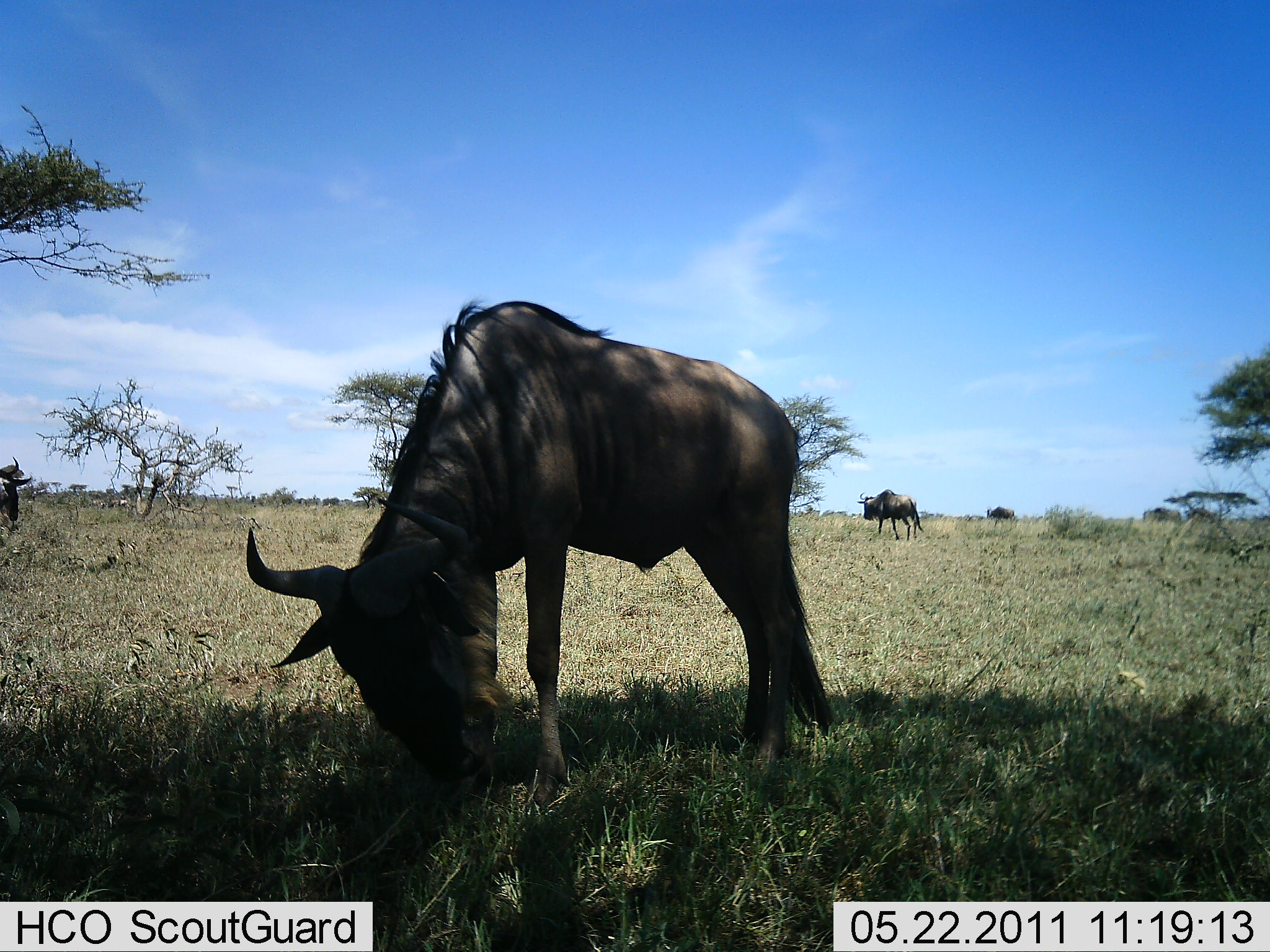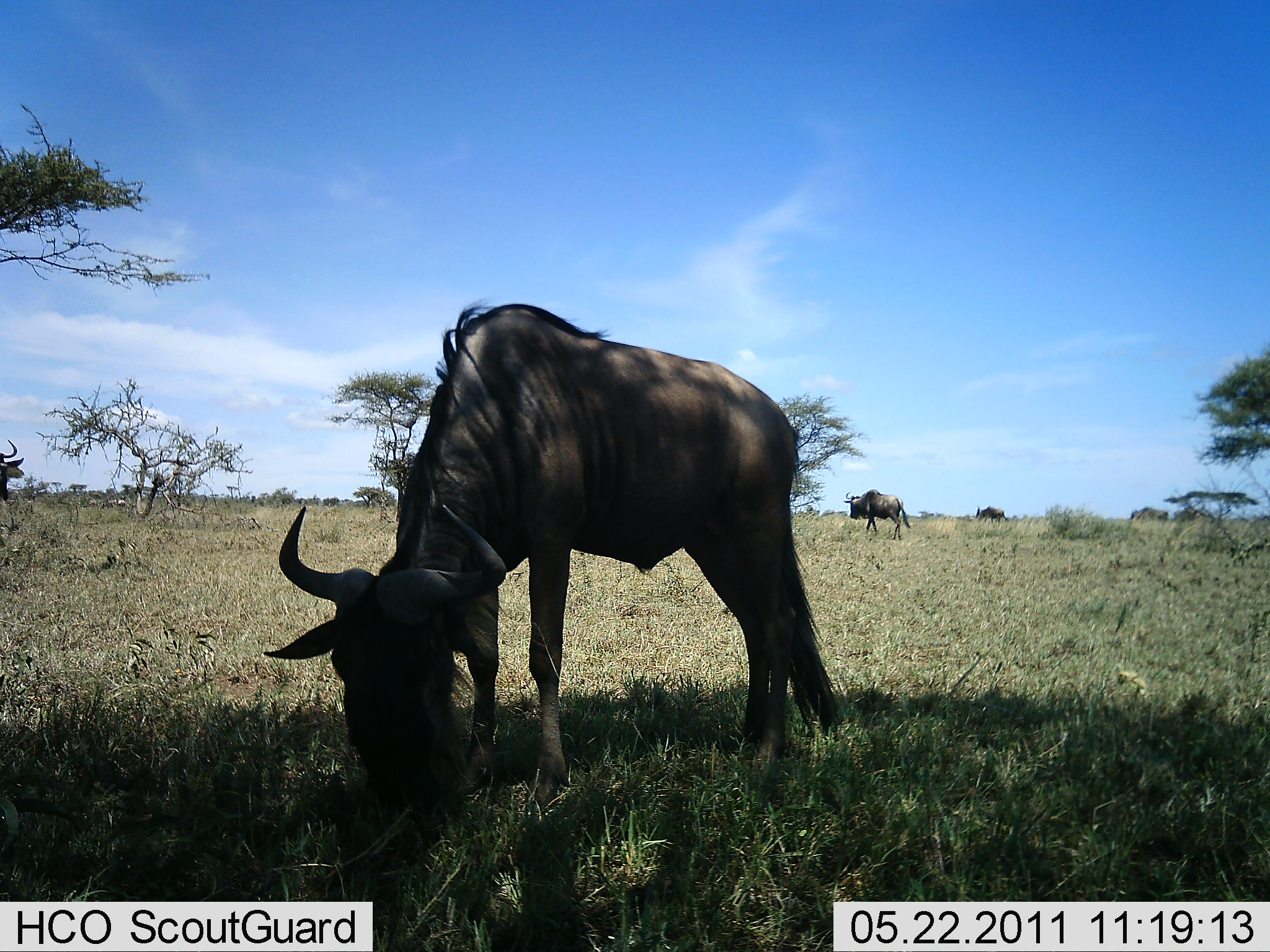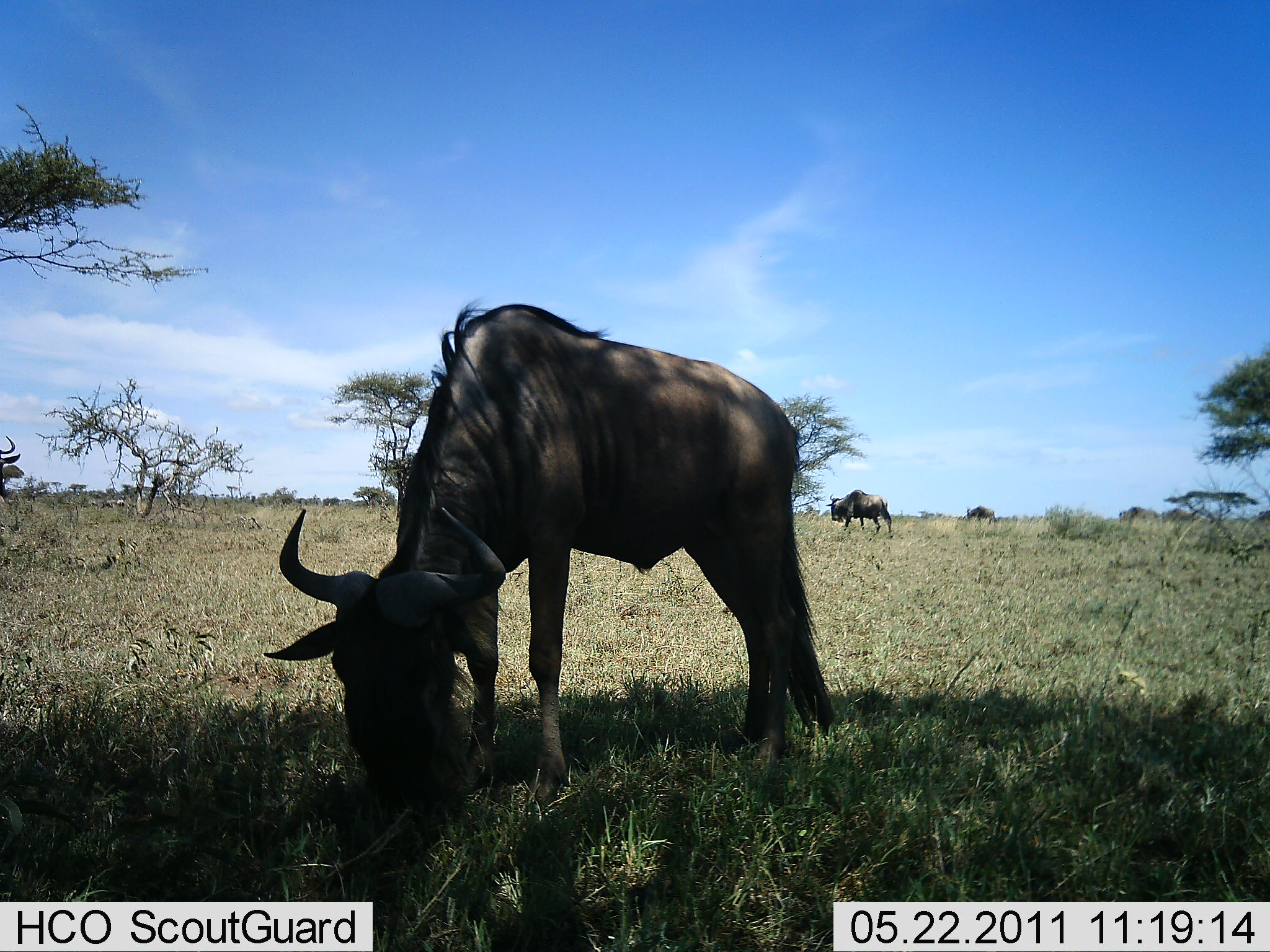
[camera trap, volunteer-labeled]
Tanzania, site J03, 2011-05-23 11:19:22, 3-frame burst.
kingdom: Animalia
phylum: Chordata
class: Mammalia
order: Artiodactyla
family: Bovidae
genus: Connochaetes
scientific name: Connochaetes taurinus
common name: blue wildebeest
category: wildebeest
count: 6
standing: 31%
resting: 0%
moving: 56%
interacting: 0%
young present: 0%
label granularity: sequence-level